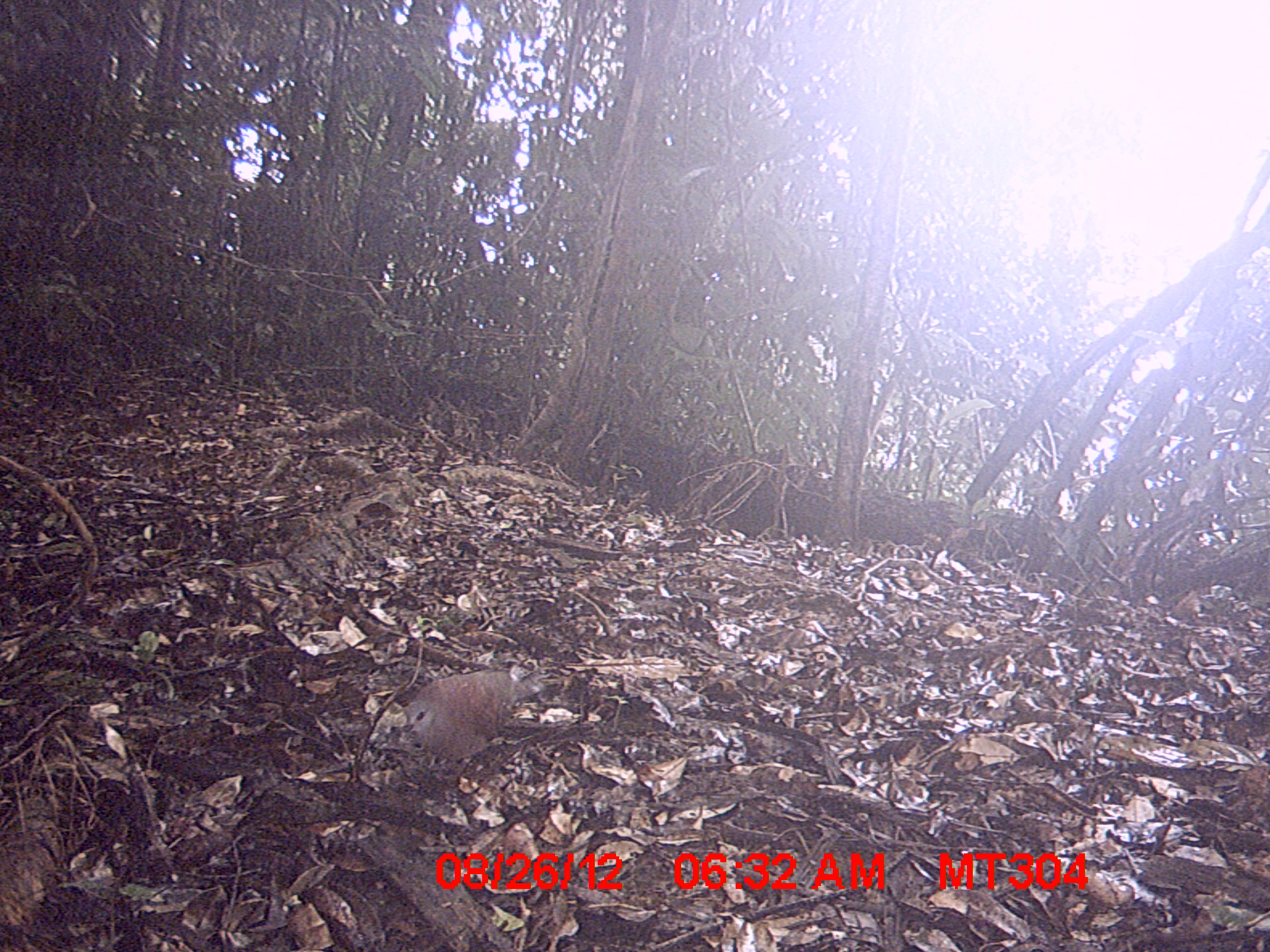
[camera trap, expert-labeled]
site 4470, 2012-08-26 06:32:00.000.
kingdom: Animalia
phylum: Chordata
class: Aves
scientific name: Aves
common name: bird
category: unknown bird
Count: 1.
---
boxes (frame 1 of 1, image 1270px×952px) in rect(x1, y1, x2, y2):
unknown bird: rect(399, 663, 550, 784)